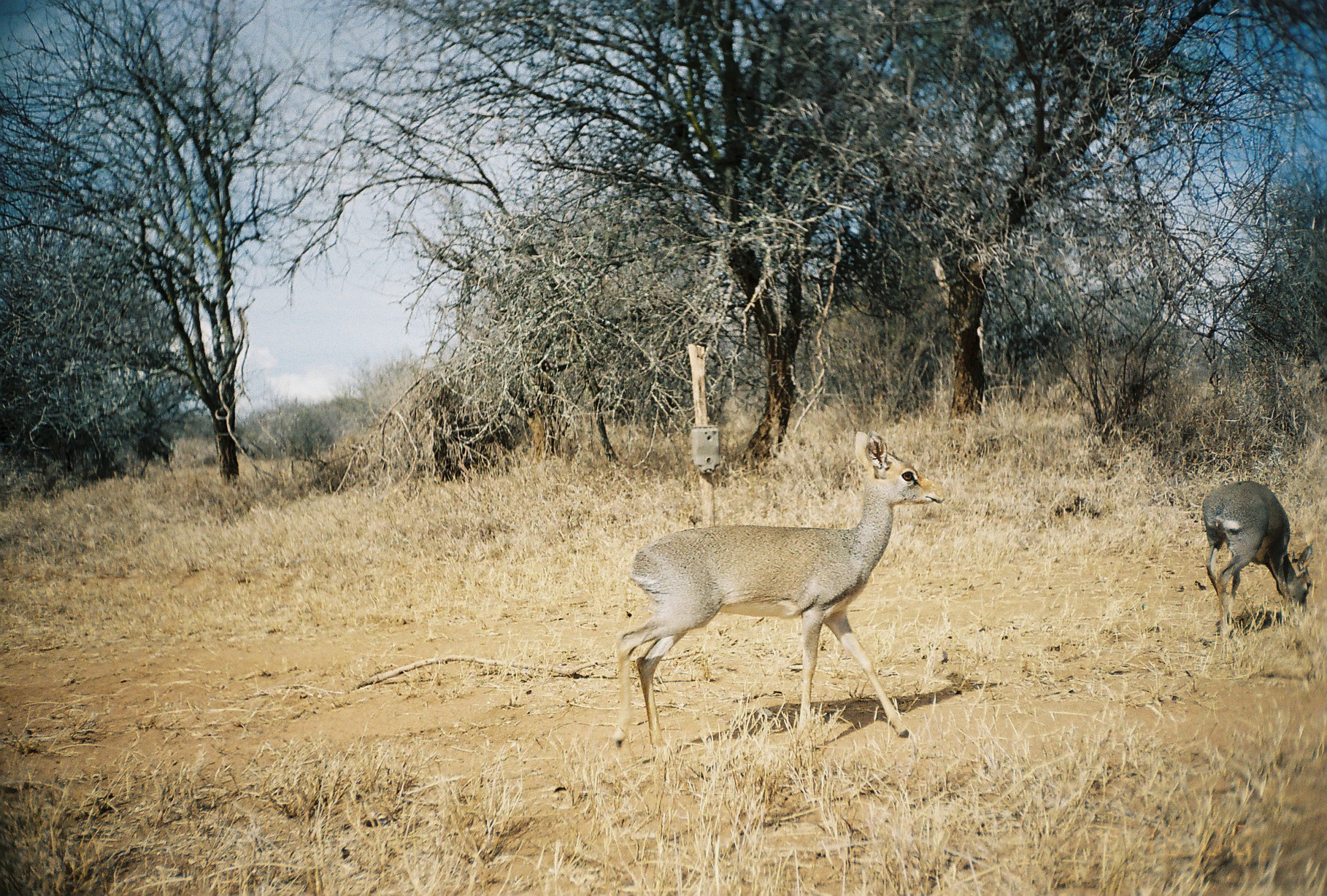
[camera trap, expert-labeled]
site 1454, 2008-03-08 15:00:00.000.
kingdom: Animalia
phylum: Chordata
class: Mammalia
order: Artiodactyla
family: Bovidae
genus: Madoqua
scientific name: Madoqua guentheri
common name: günther's dik-dik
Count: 2.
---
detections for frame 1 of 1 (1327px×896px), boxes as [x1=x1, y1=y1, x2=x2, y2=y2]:
madoqua guentheri: [x1=612, y1=428, x2=946, y2=754]; [x1=1201, y1=479, x2=1314, y2=639]